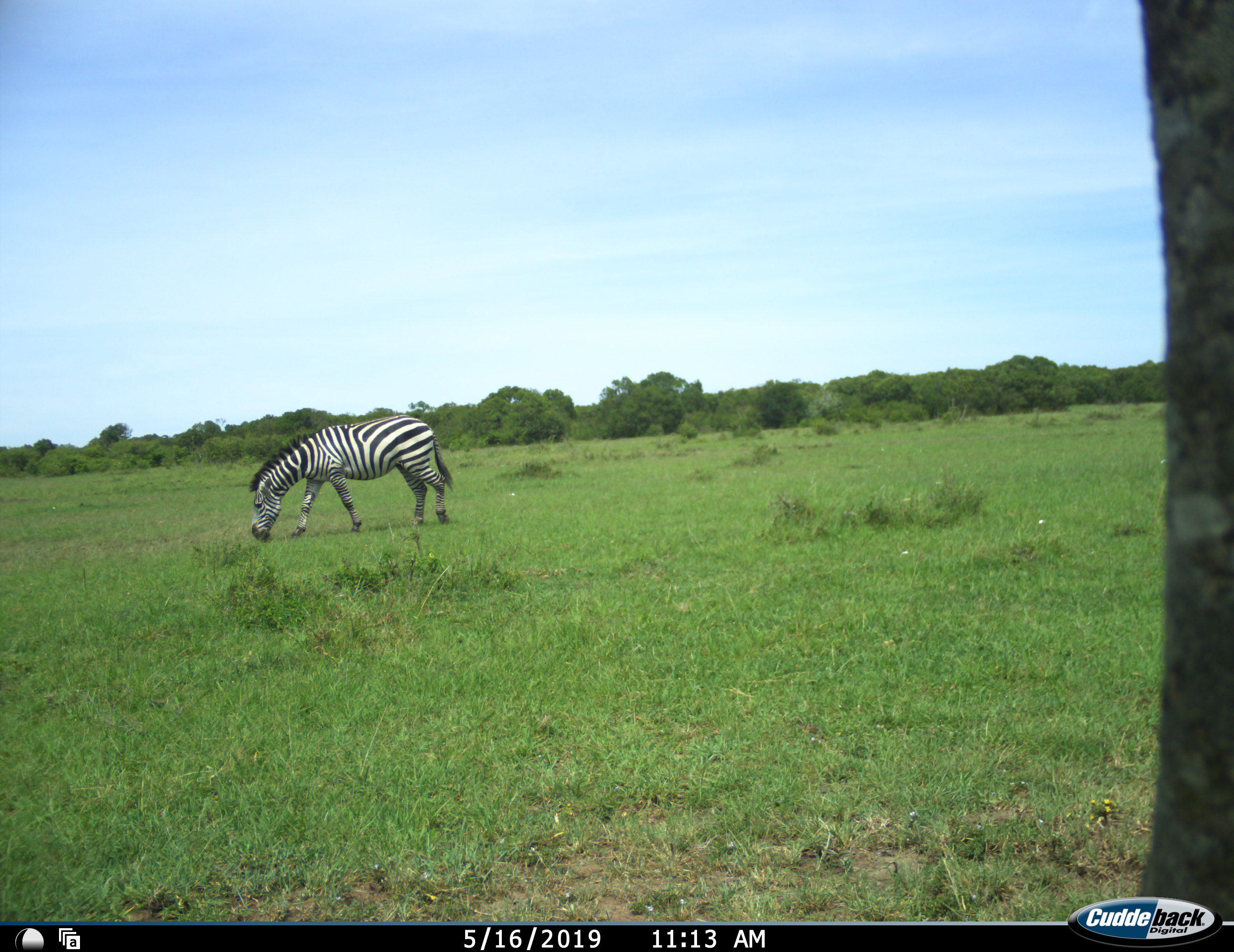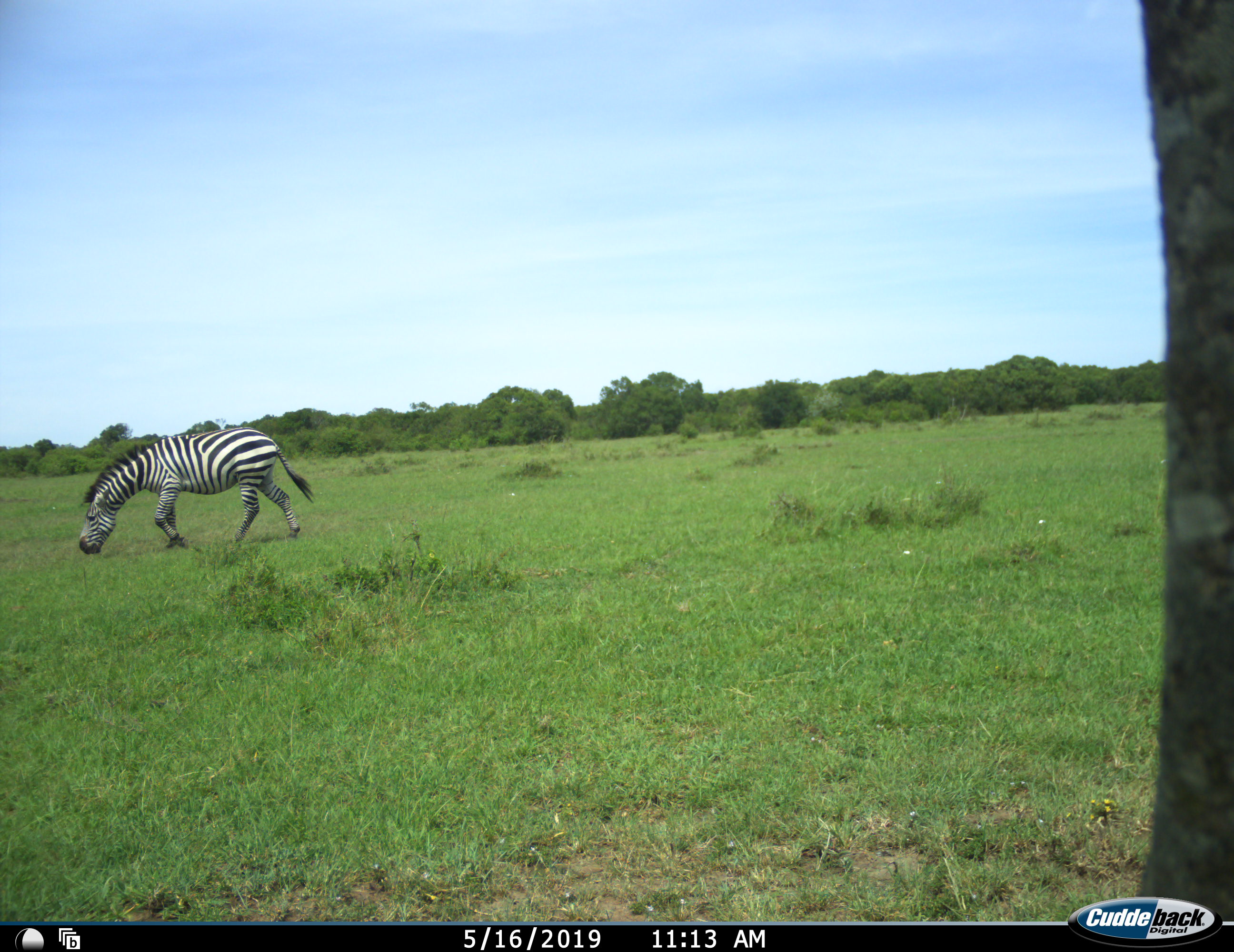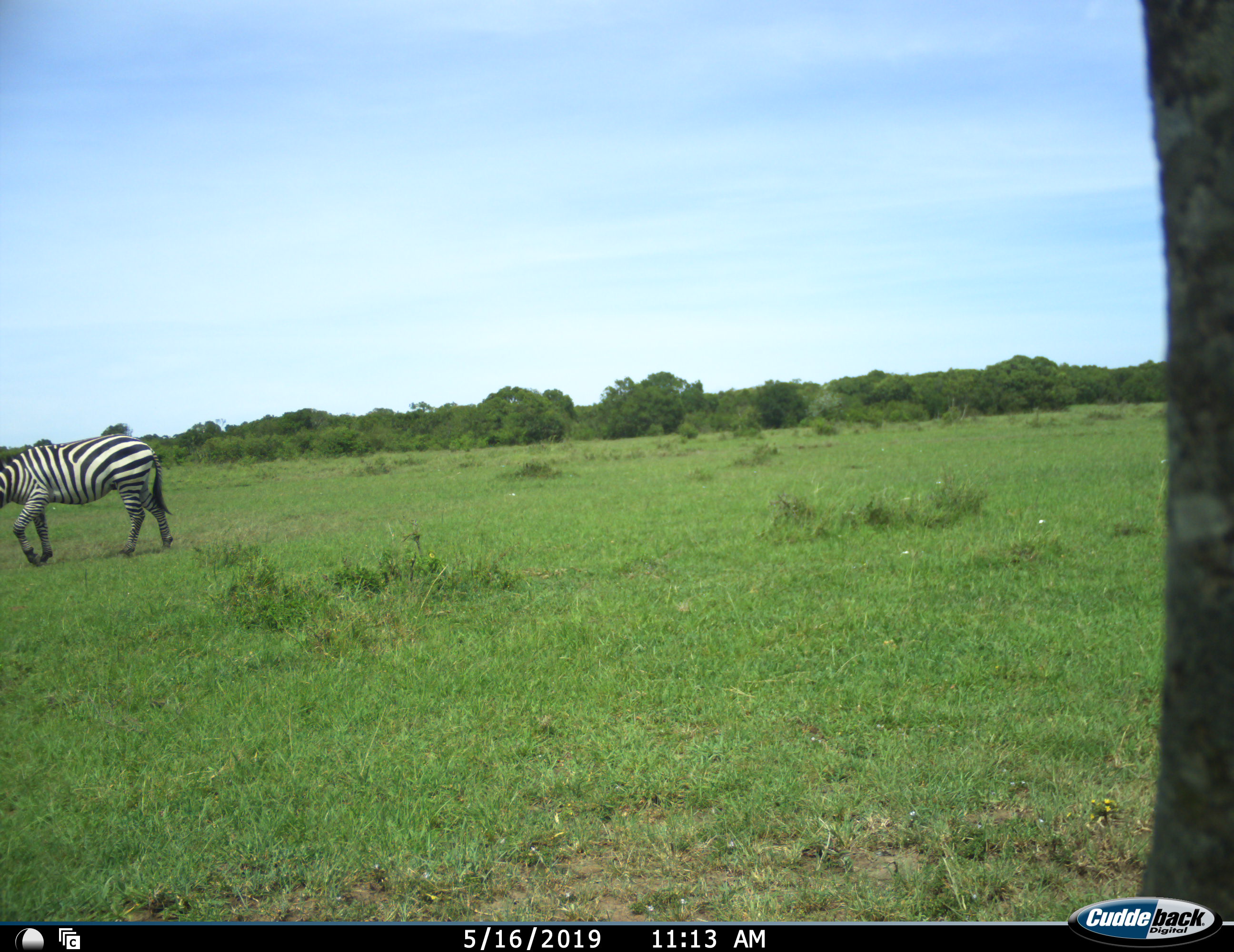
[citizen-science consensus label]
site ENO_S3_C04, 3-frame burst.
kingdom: Animalia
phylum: Chordata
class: Mammalia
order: Perissodactyla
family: Equidae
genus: Equus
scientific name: Equus quagga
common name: plains zebra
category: zebraplains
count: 1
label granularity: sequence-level